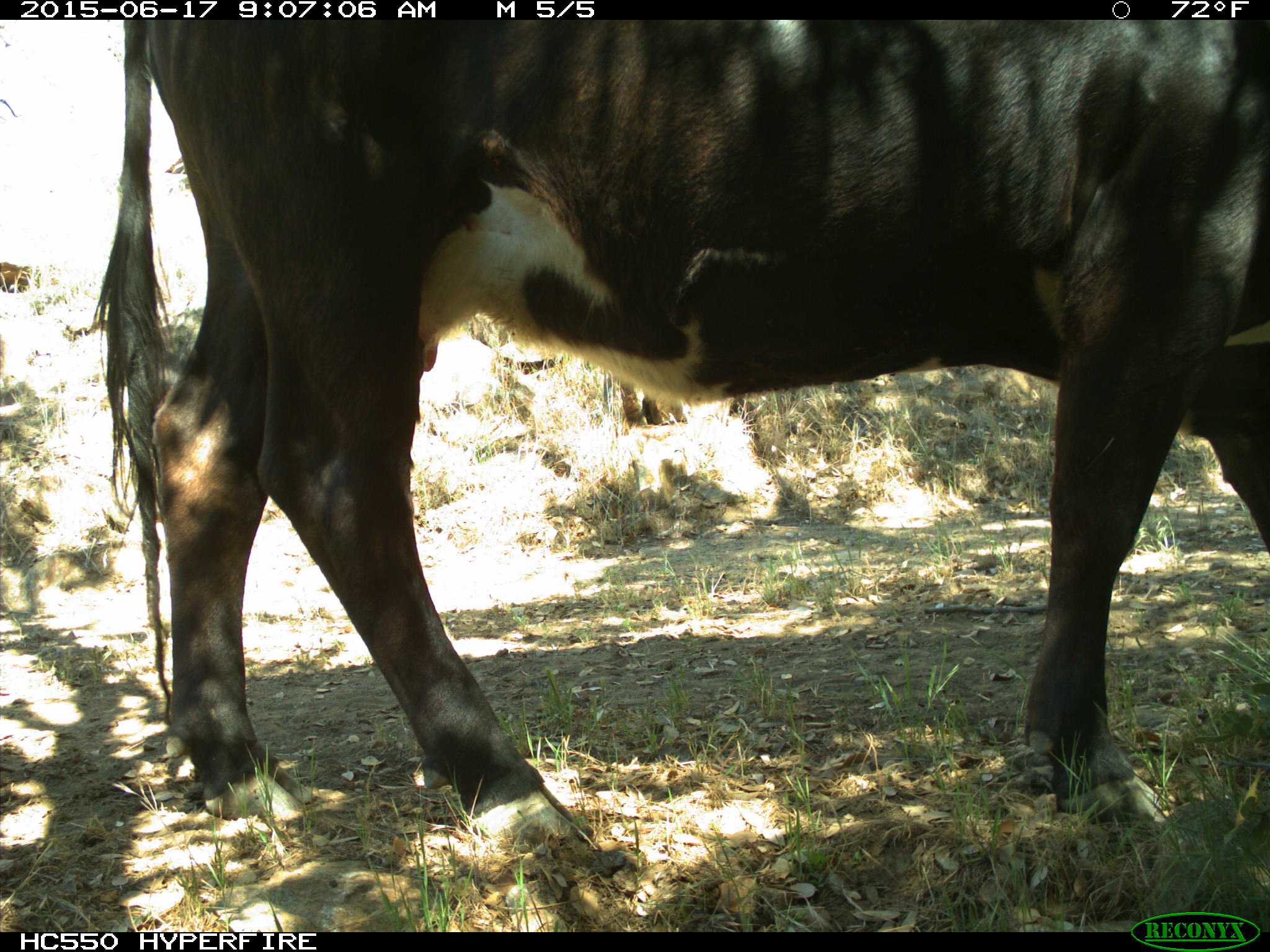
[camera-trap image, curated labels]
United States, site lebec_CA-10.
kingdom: Animalia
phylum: Chordata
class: Mammalia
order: Artiodactyla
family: Bovidae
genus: Bos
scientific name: Bos taurus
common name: domestic cow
Bos taurus (domestic cow).